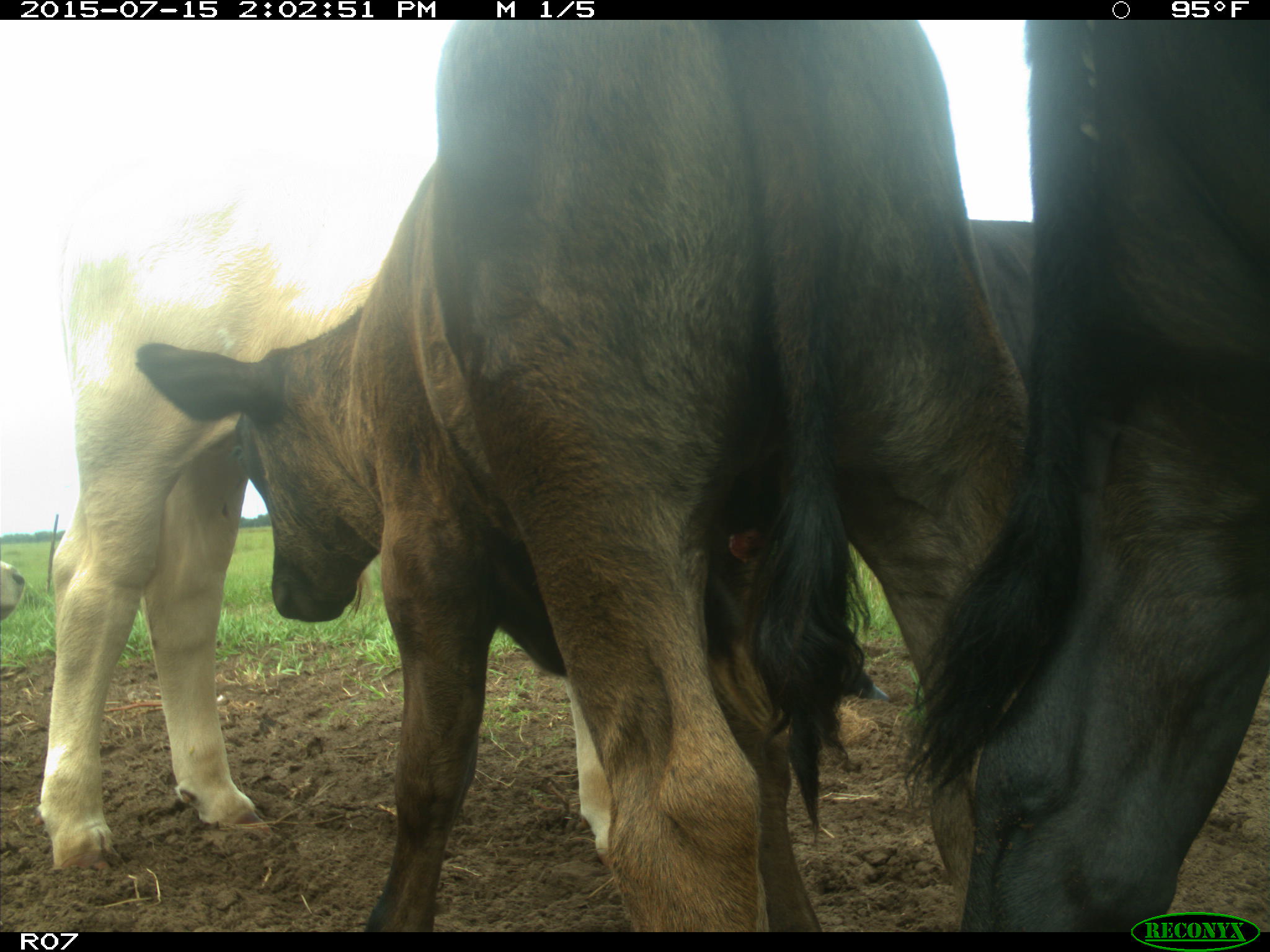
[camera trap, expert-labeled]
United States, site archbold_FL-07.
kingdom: Animalia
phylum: Chordata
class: Mammalia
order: Artiodactyla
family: Bovidae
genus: Bos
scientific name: Bos taurus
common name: domestic cow